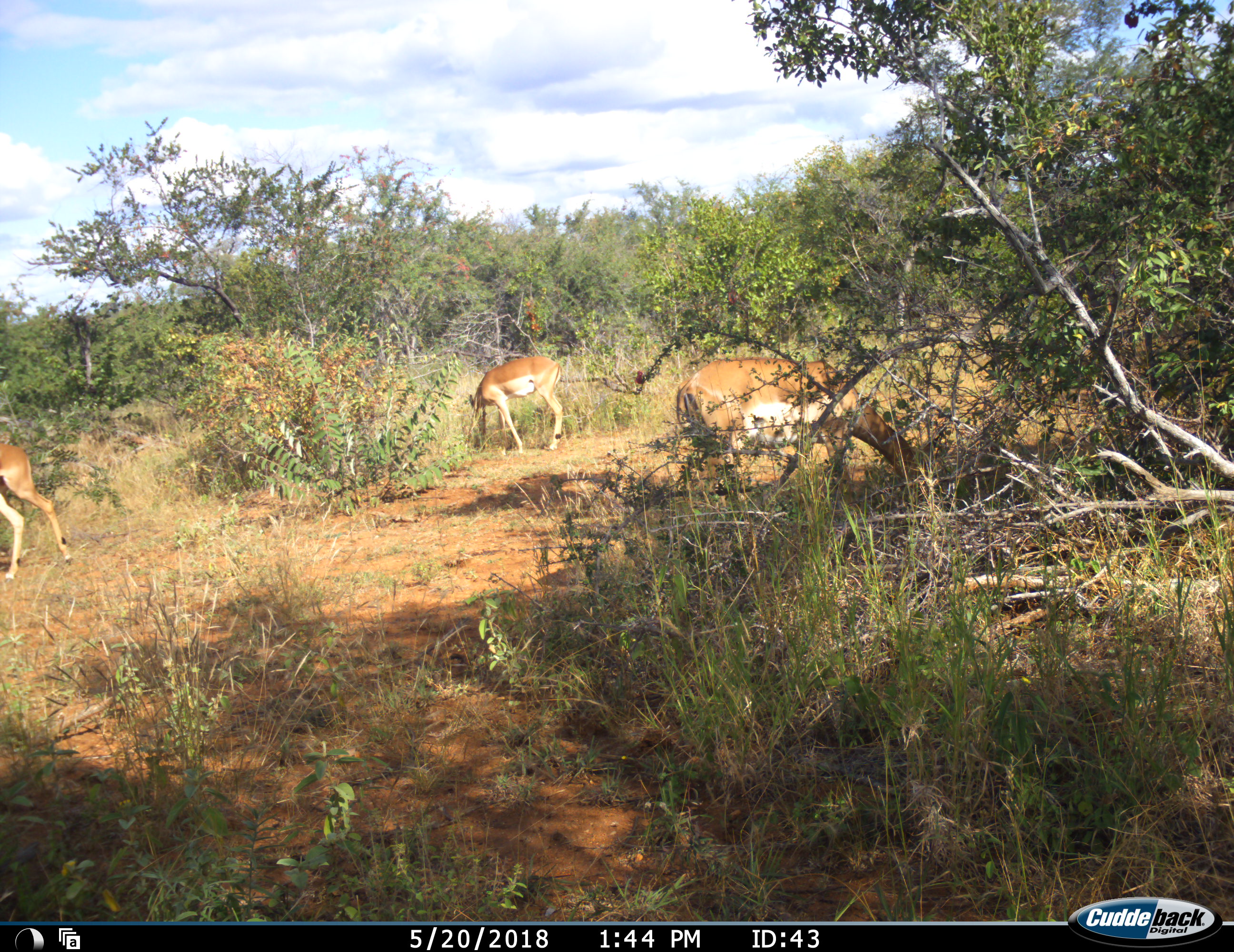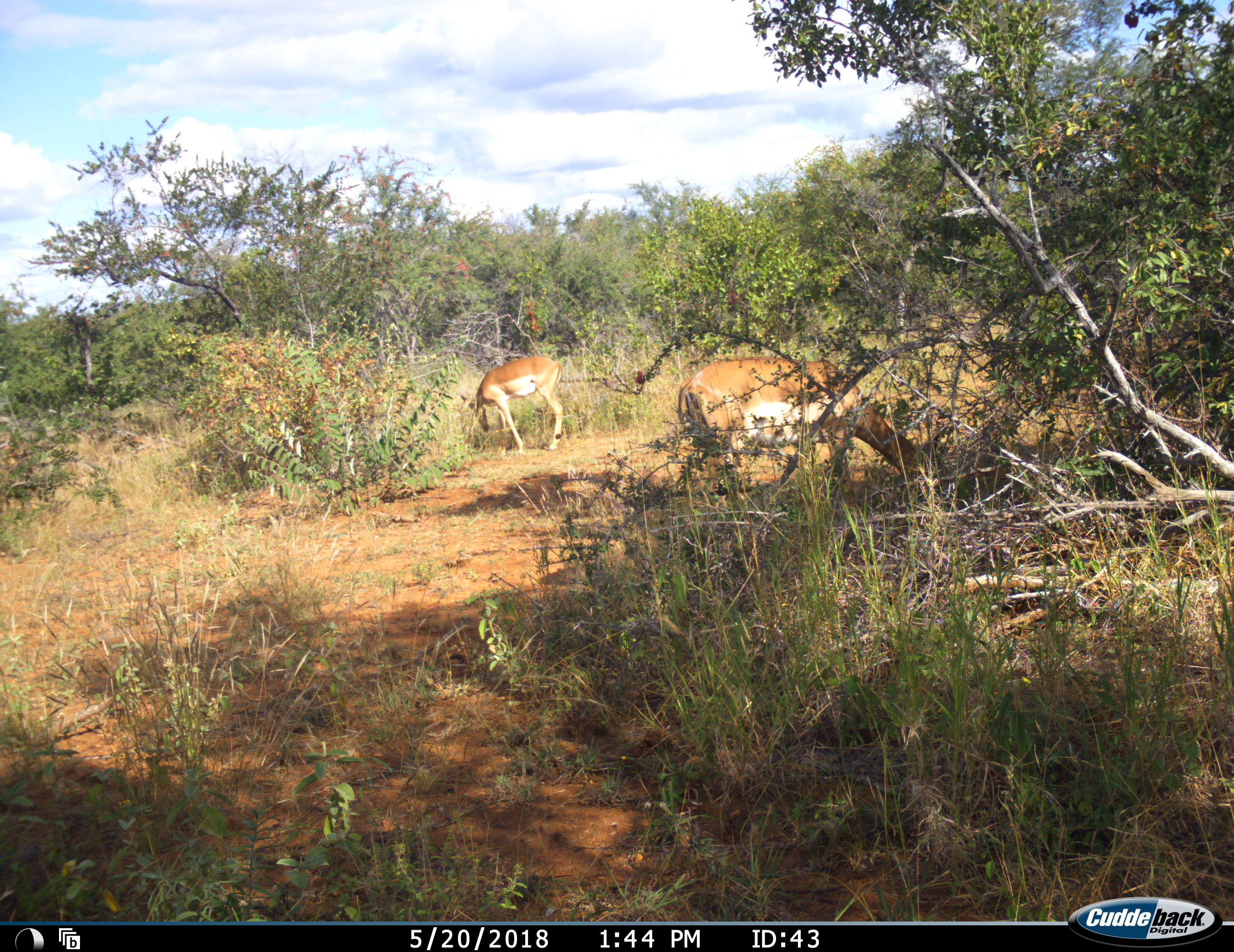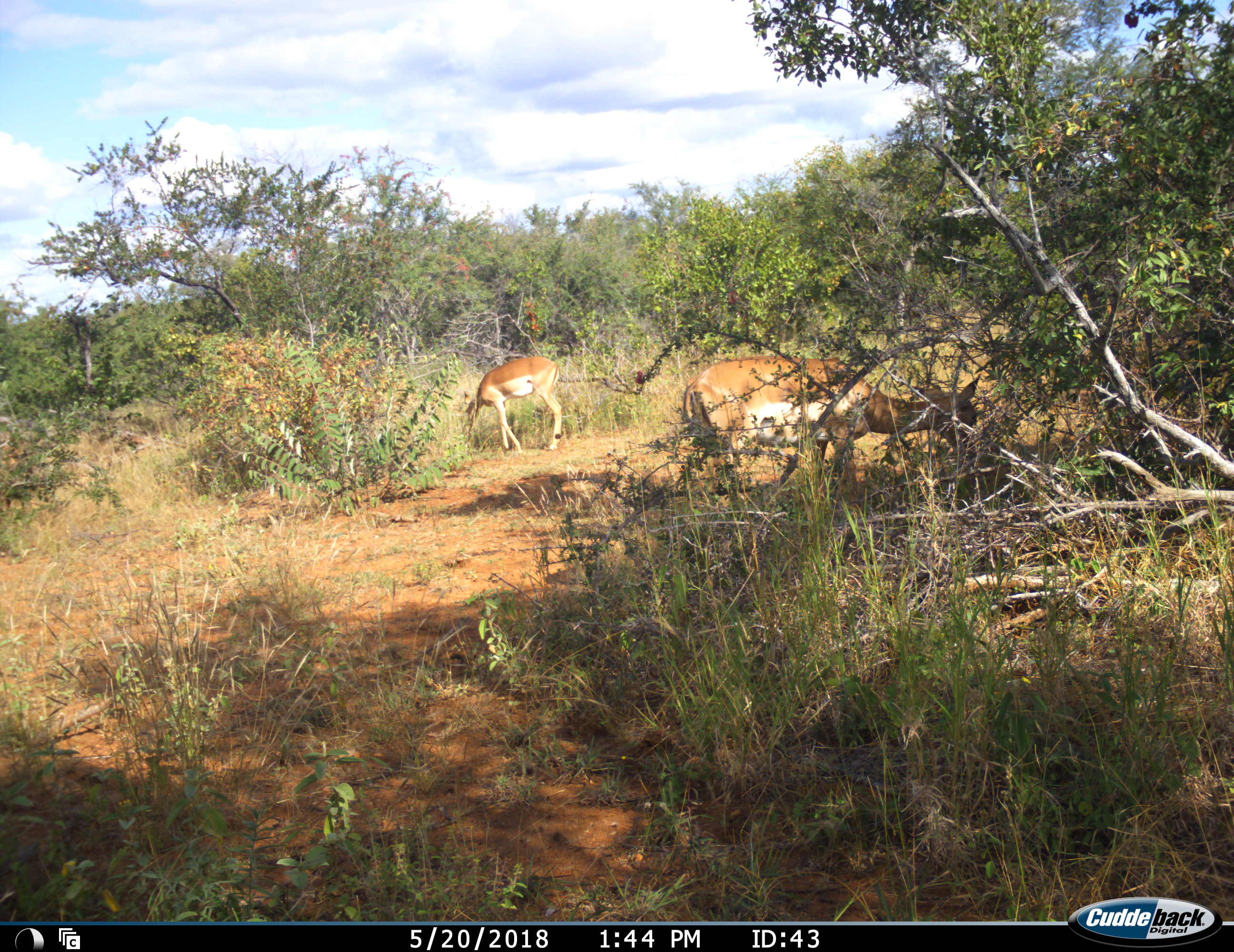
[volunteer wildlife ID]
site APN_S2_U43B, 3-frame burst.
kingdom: Animalia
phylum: Chordata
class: Mammalia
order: Artiodactyla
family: Bovidae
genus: Aepyceros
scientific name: Aepyceros melampus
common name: impala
Impala (Aepyceros melampus), count 3. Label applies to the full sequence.